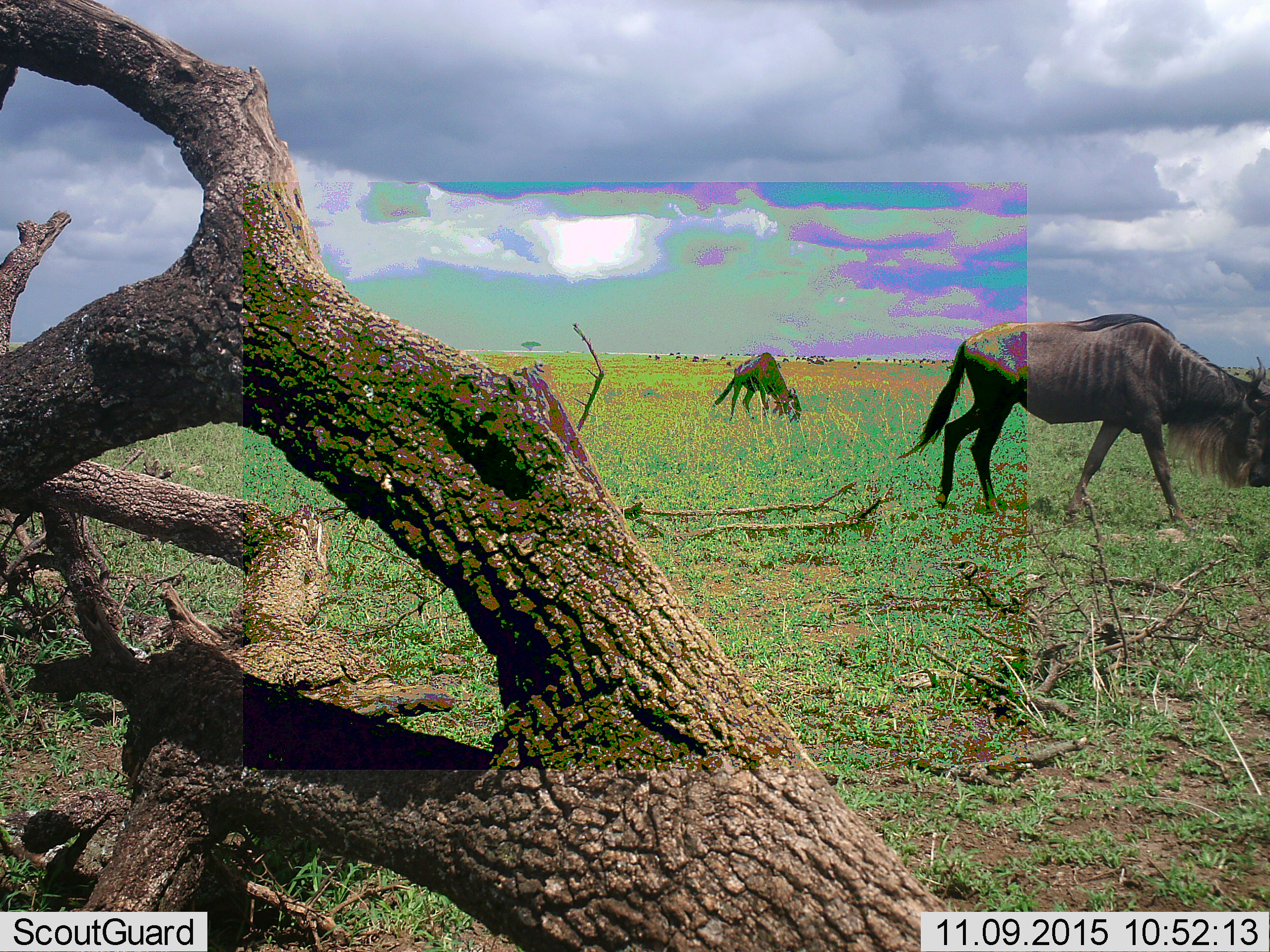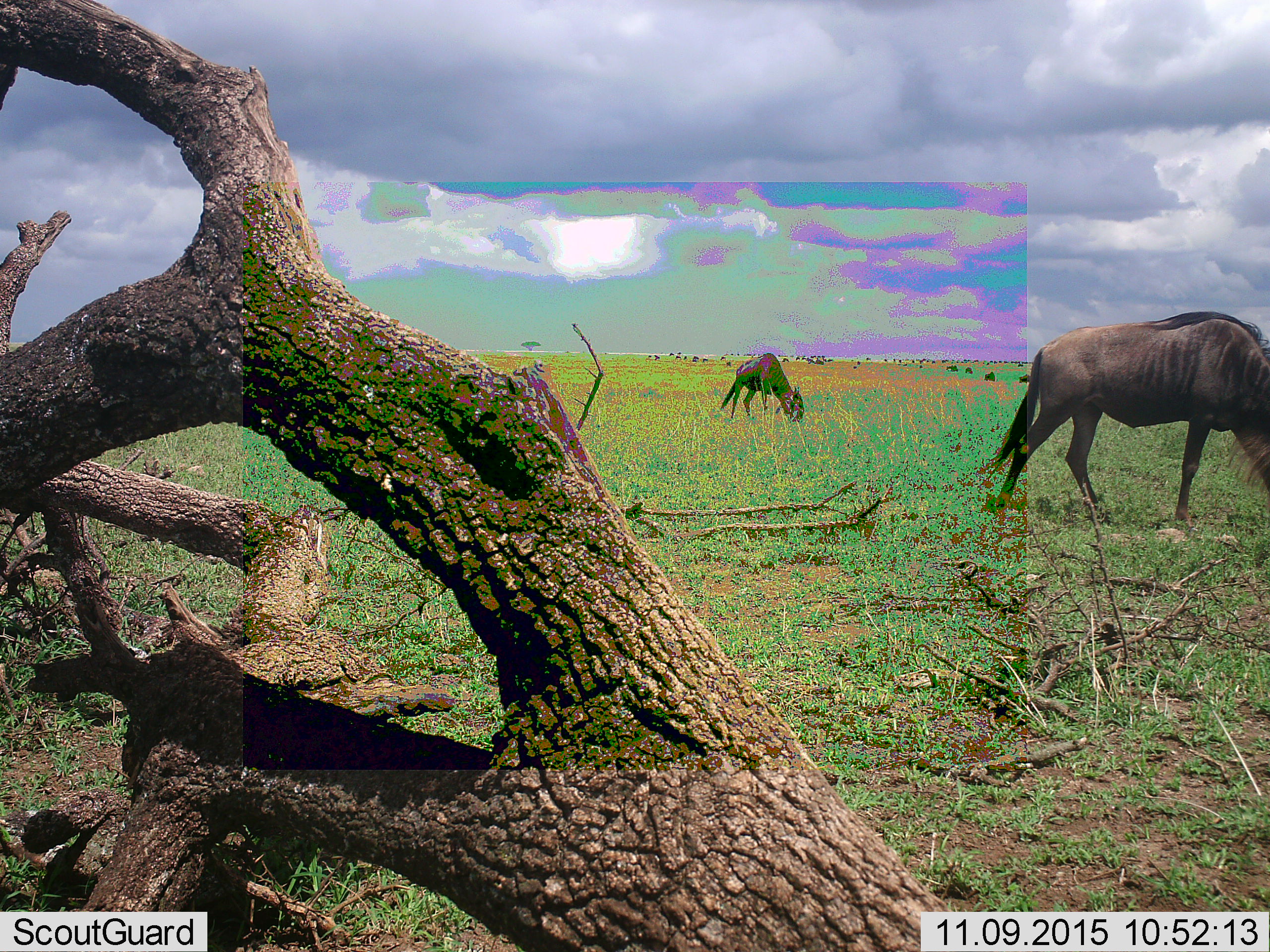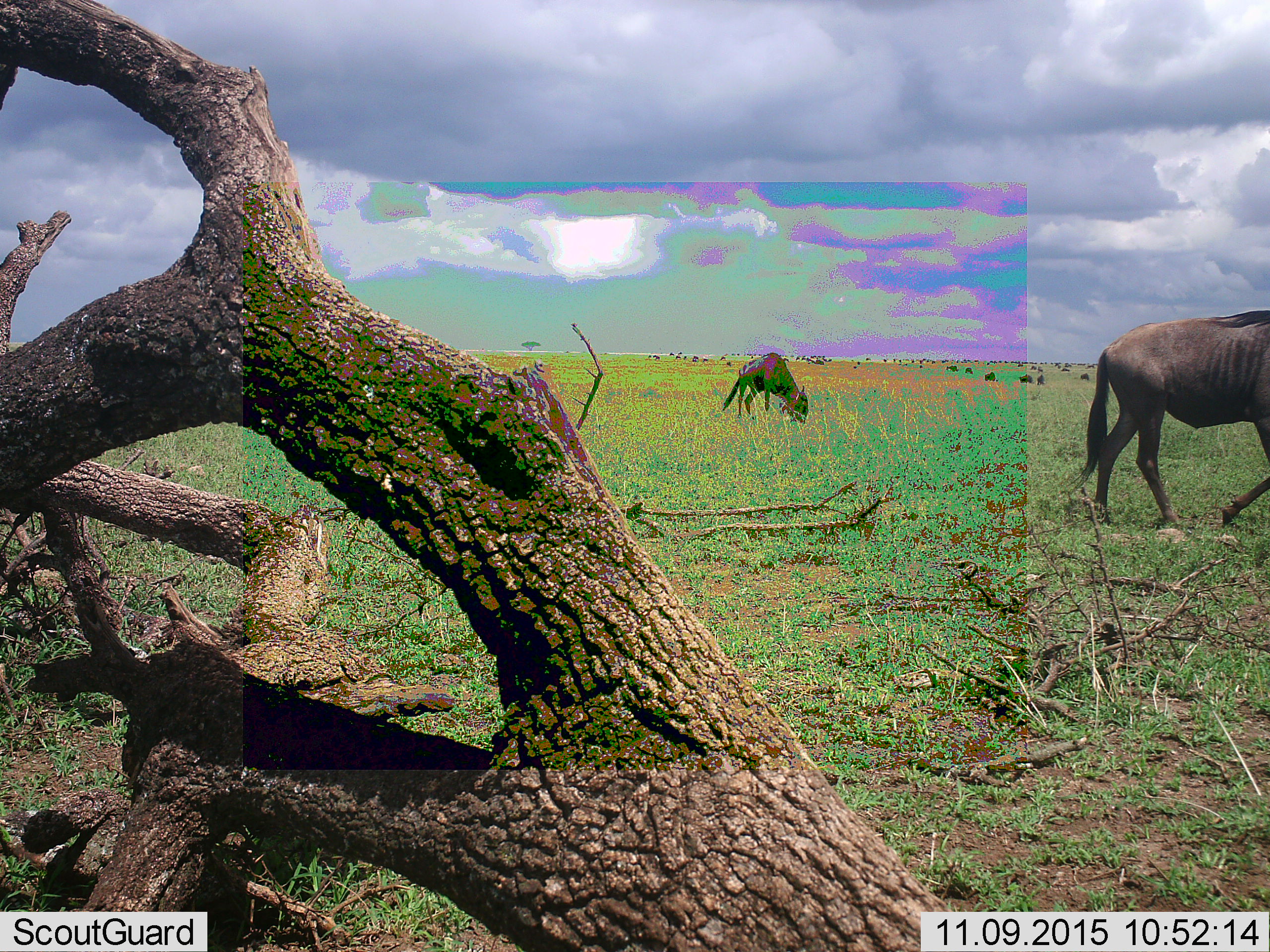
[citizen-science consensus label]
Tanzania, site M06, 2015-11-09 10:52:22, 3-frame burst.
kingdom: Animalia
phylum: Chordata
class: Mammalia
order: Artiodactyla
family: Bovidae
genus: Connochaetes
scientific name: Connochaetes taurinus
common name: blue wildebeest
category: wildebeest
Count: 11-50.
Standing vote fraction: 0%.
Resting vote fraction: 0%.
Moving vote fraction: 89%.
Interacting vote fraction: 0%.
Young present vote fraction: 0%.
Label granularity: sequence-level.